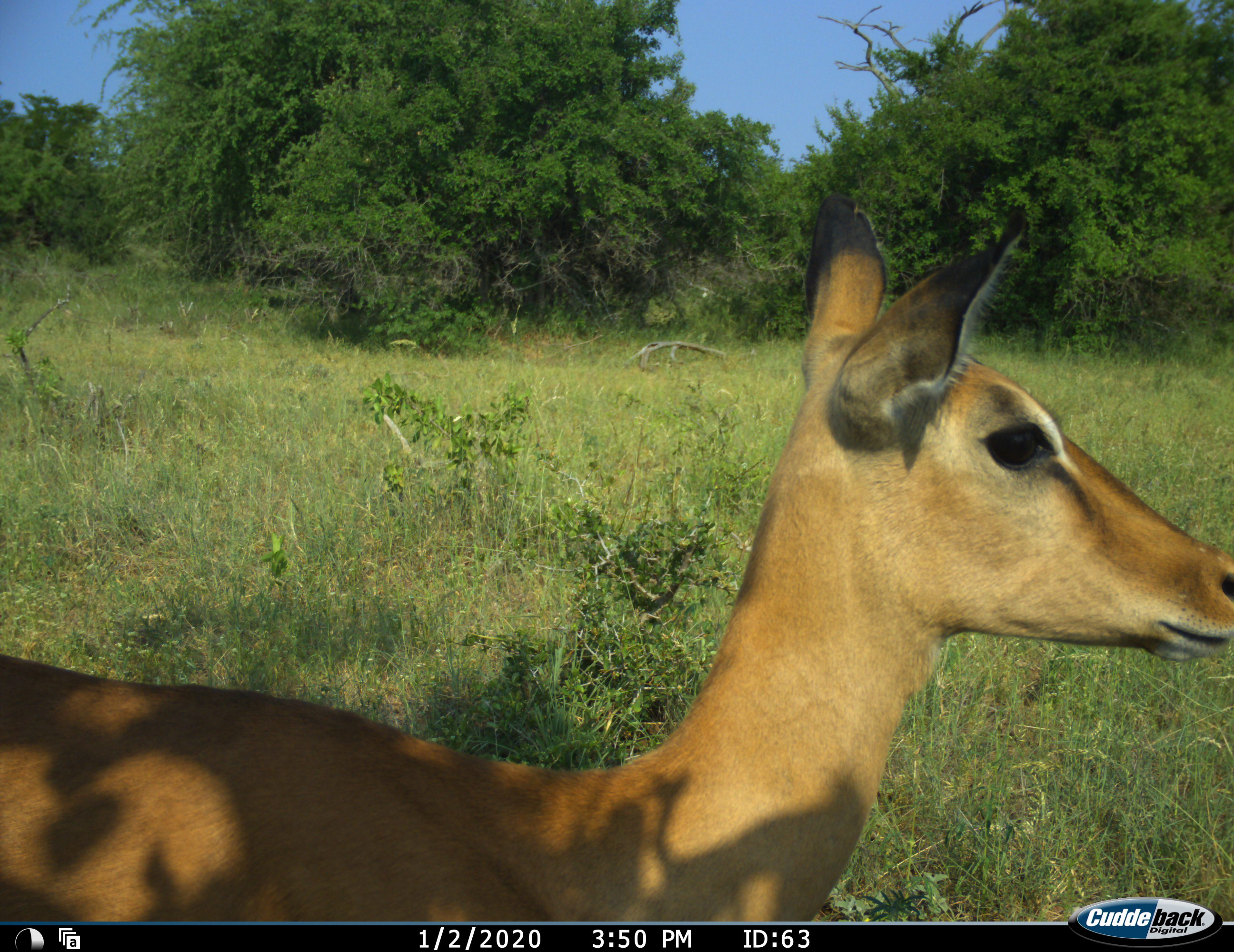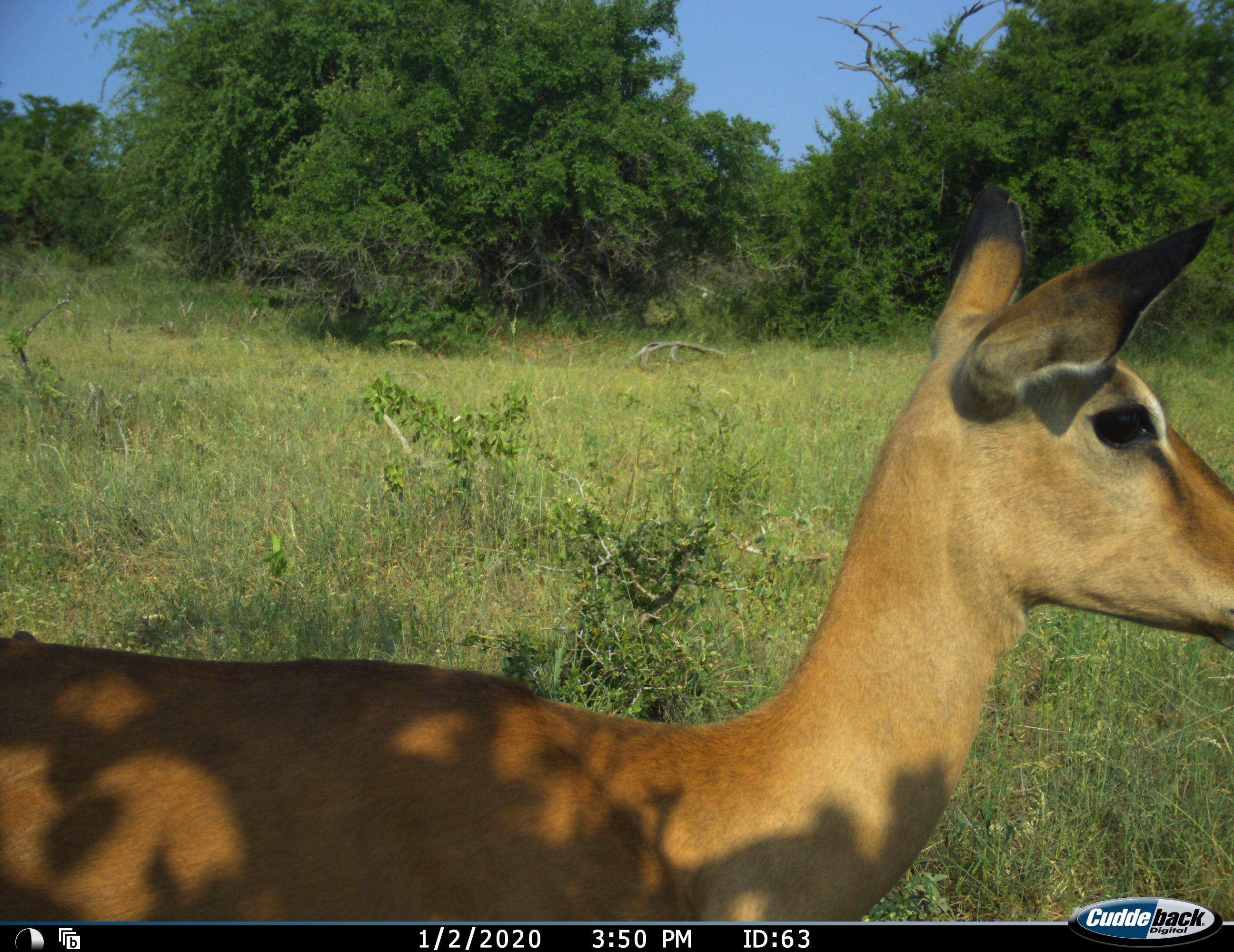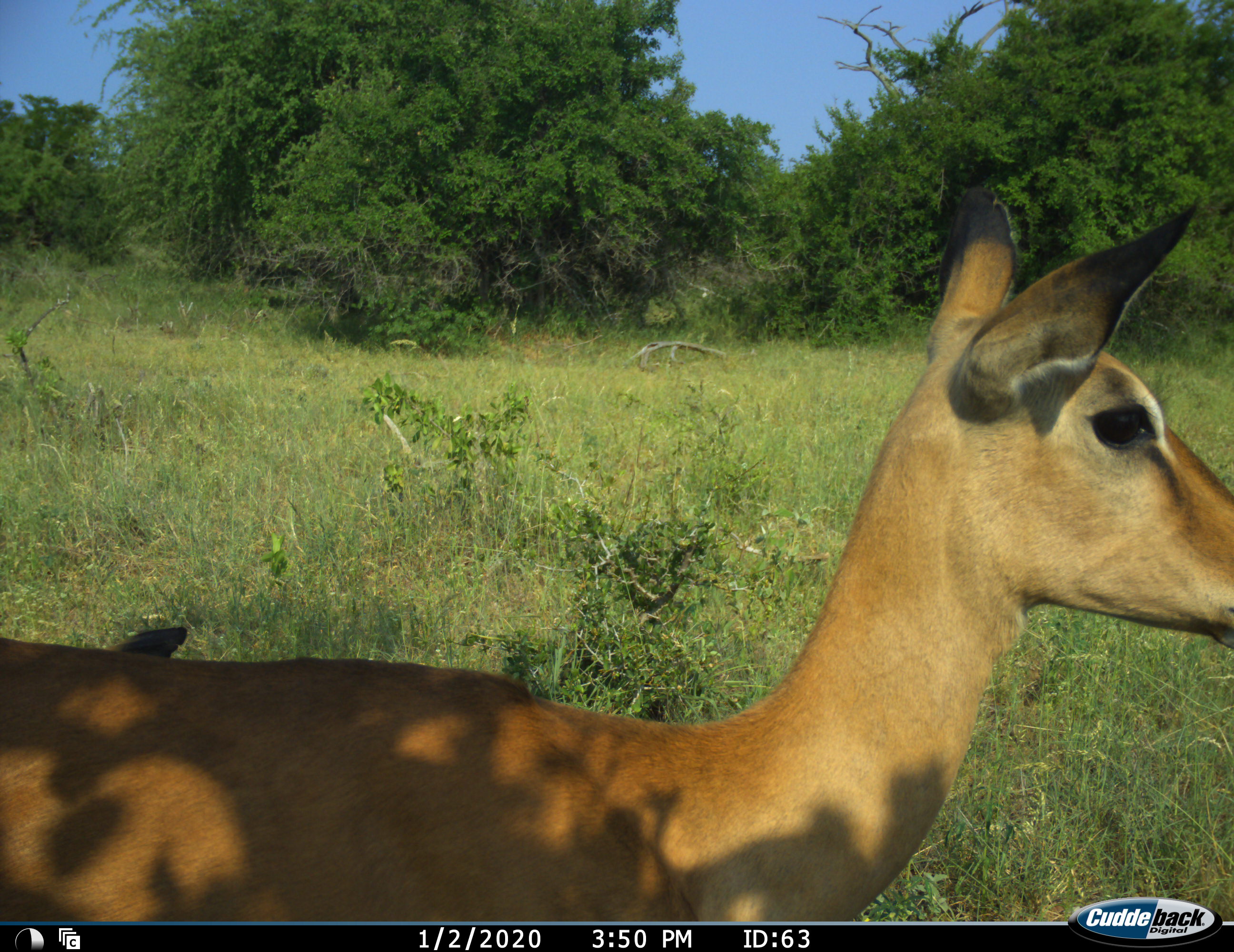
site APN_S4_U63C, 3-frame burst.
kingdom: Animalia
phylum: Chordata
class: Mammalia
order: Artiodactyla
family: Bovidae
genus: Aepyceros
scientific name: Aepyceros melampus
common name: impala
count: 1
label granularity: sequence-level